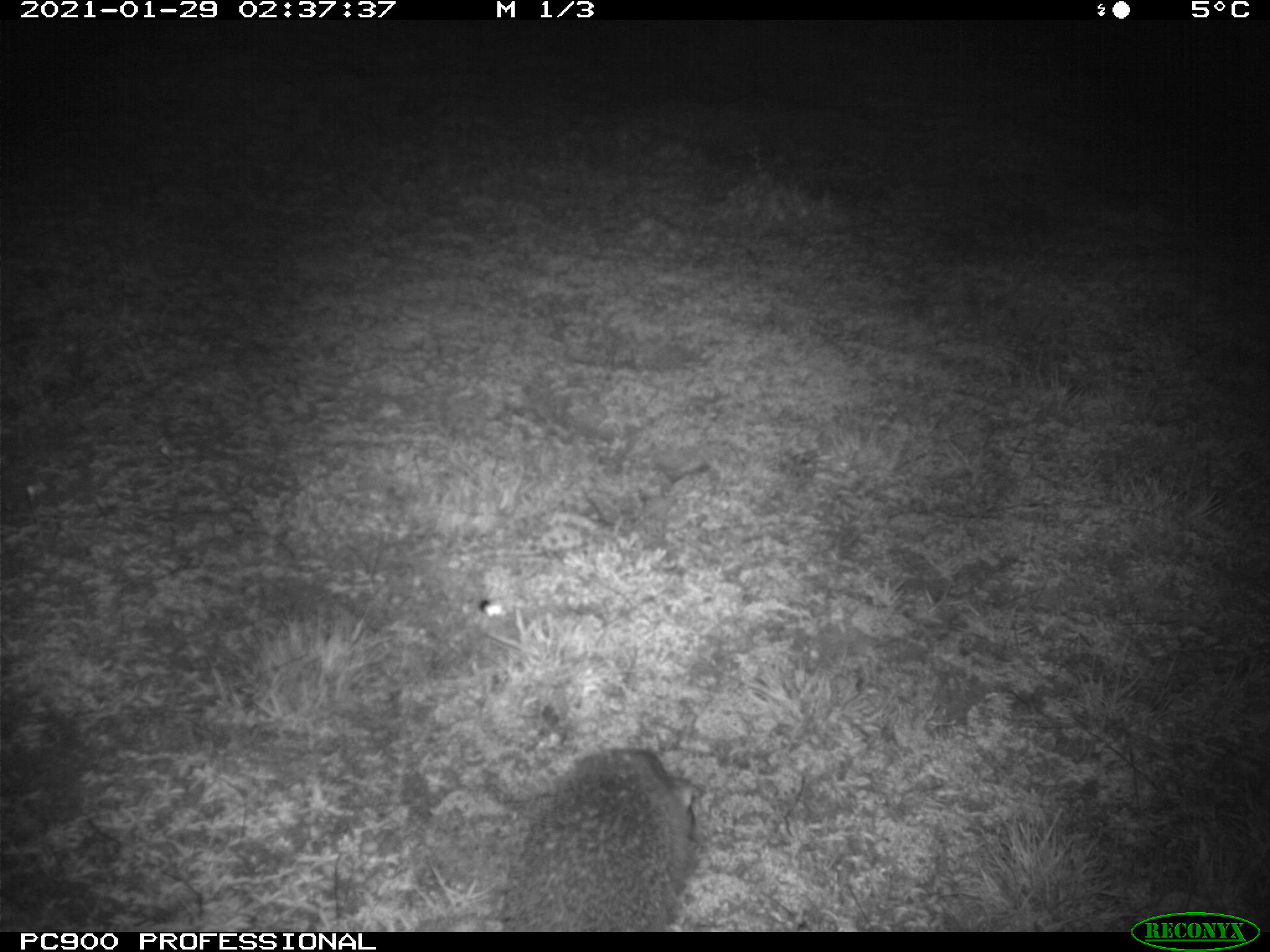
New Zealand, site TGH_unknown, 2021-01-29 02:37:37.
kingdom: Animalia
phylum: Chordata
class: Mammalia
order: Eulipotyphla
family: Erinaceidae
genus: Erinaceus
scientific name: Erinaceus europaeus europaeus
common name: european hedgehog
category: hedgehog